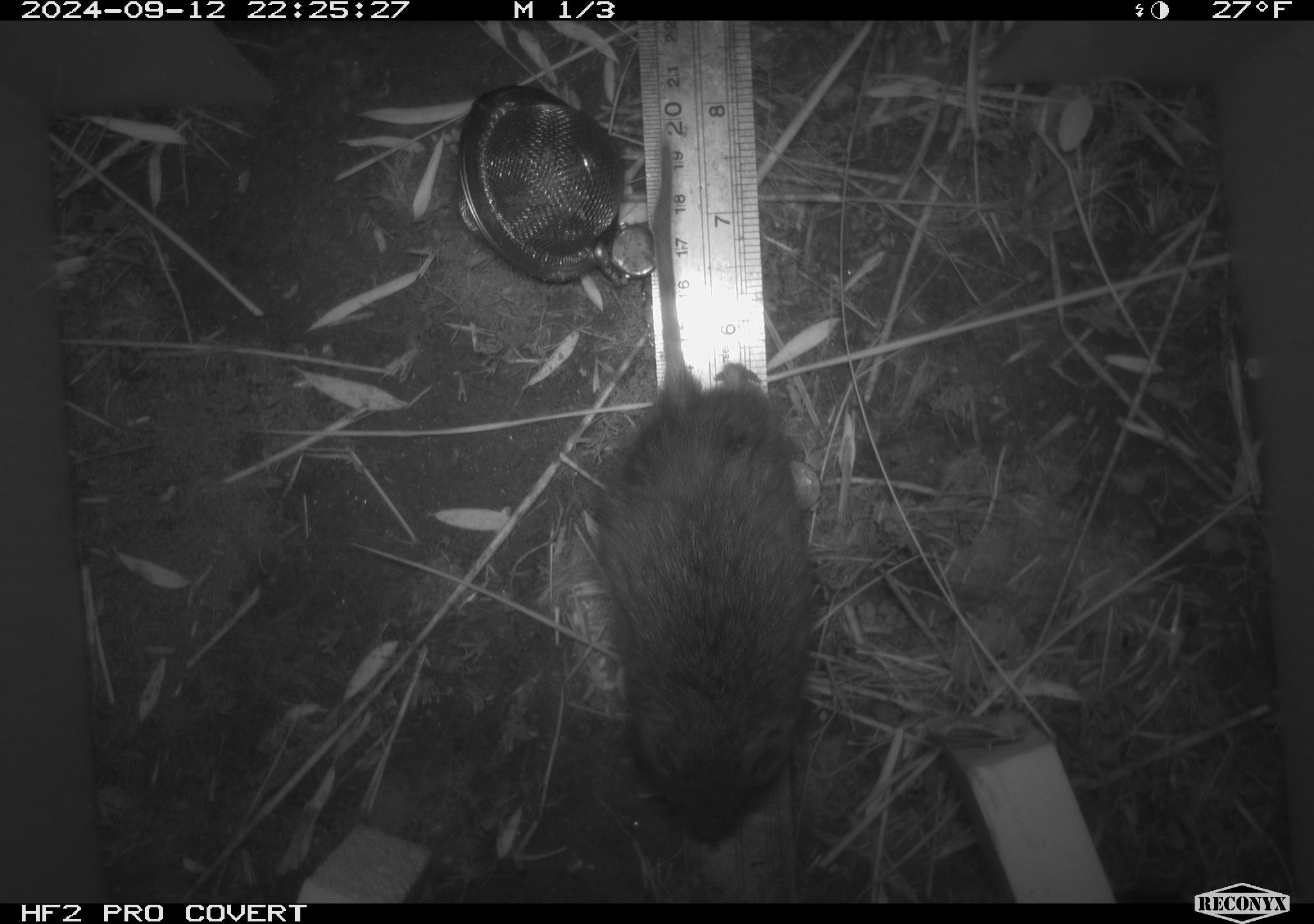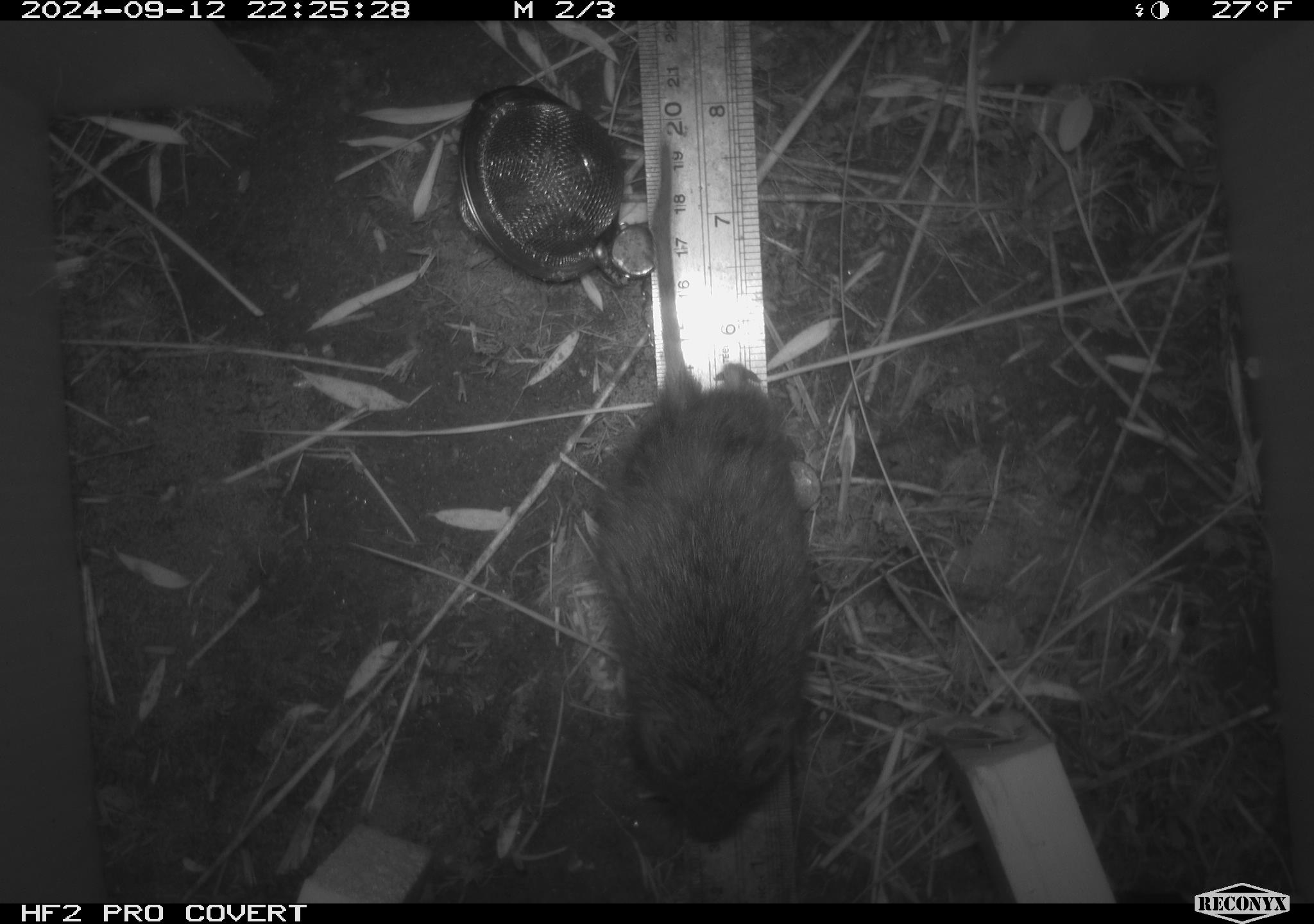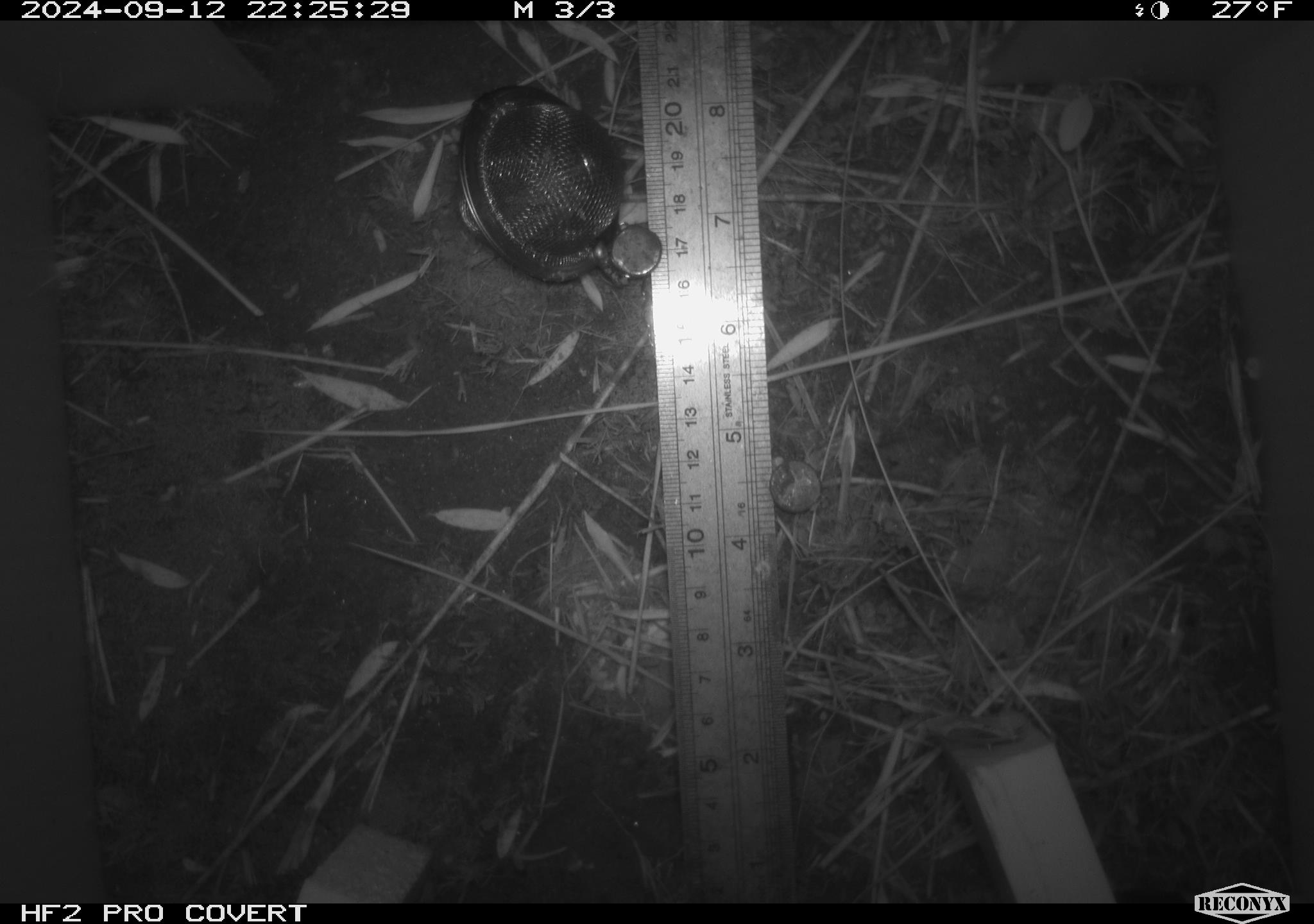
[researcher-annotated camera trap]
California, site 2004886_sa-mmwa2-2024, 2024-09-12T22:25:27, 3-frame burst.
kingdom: Animalia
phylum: Chordata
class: Mammalia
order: Rodentia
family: Cricetidae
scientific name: Arvicolinae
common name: voles, lemmings, and muskrats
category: arvicolinae subfamily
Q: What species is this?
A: Arvicolinae subfamily (voles, lemmings, and muskrats) (Arvicolinae).